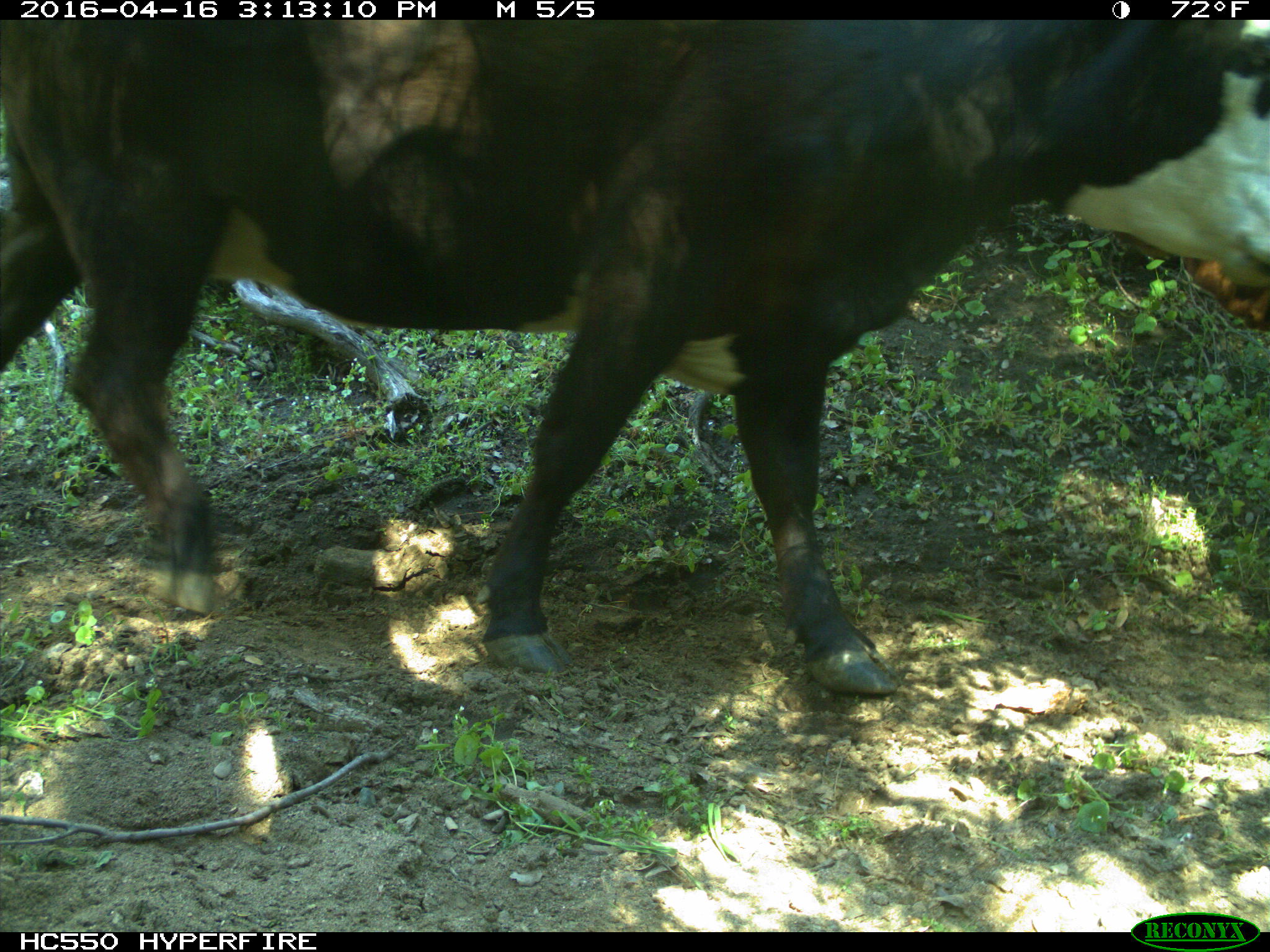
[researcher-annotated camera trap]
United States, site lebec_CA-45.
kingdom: Animalia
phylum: Chordata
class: Mammalia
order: Artiodactyla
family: Bovidae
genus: Bos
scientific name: Bos taurus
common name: domestic cow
Bos taurus (domestic cow).